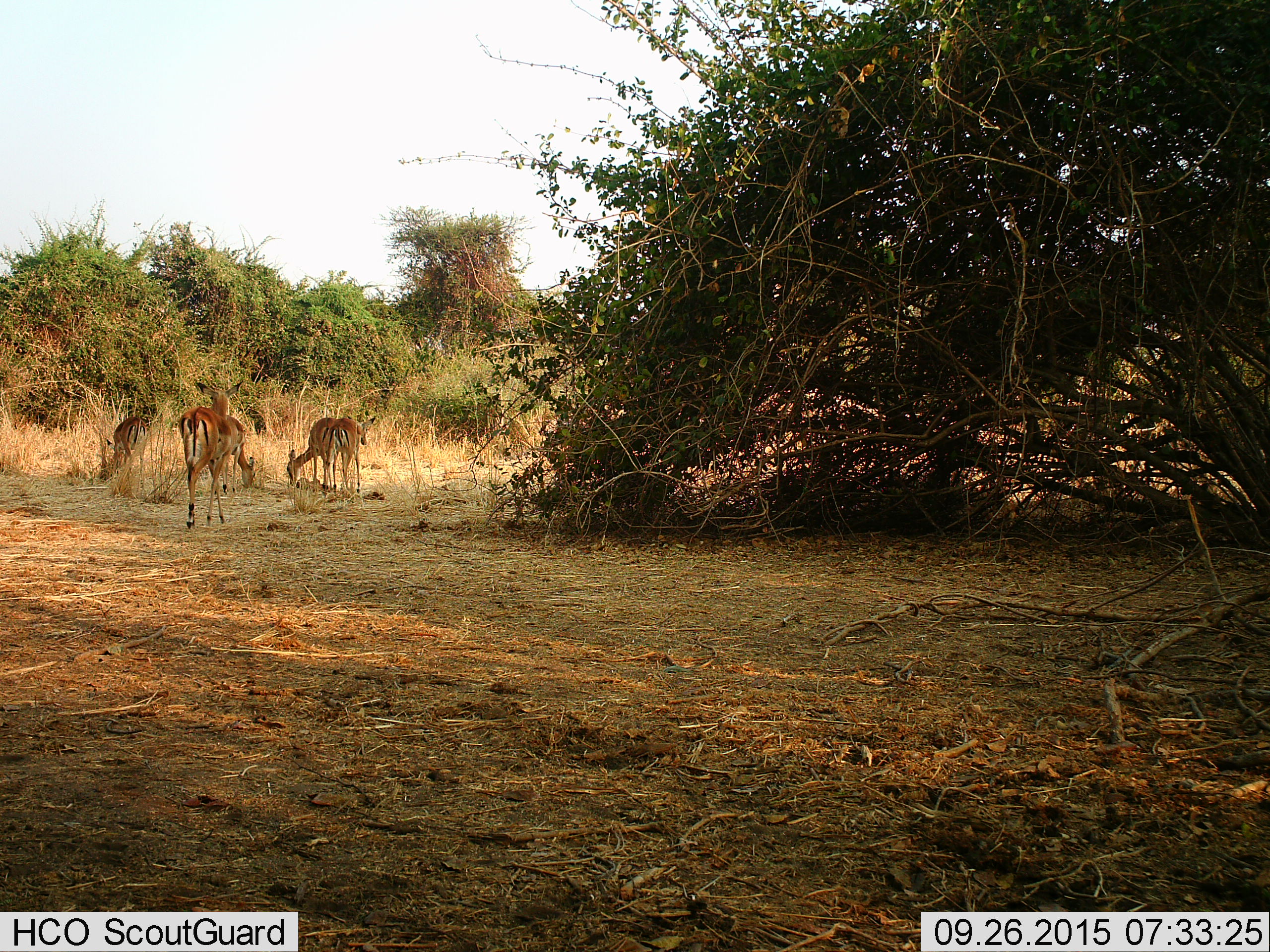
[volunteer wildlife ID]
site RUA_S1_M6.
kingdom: Animalia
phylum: Chordata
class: Mammalia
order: Artiodactyla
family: Bovidae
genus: Aepyceros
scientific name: Aepyceros melampus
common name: impala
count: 5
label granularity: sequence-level